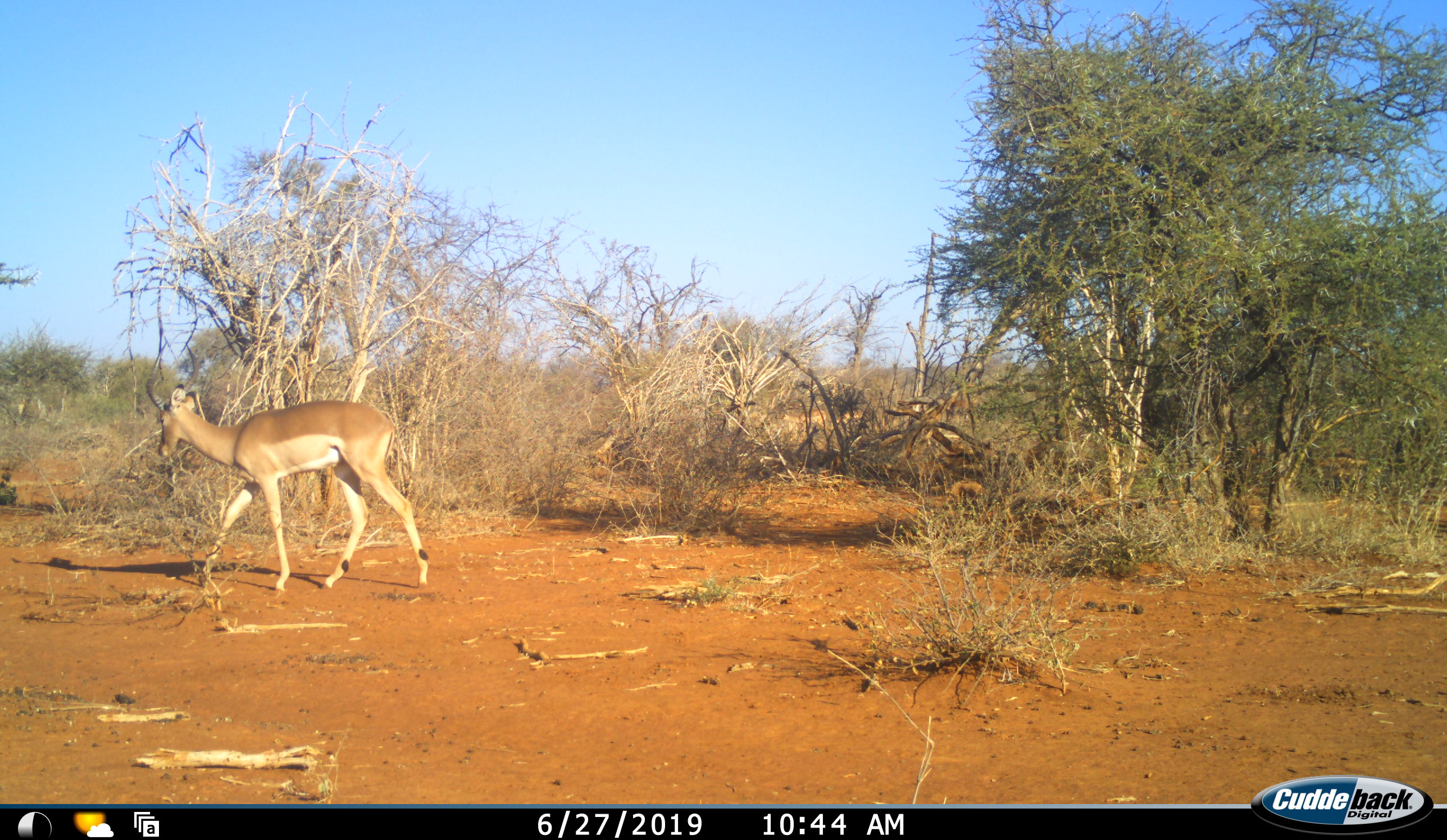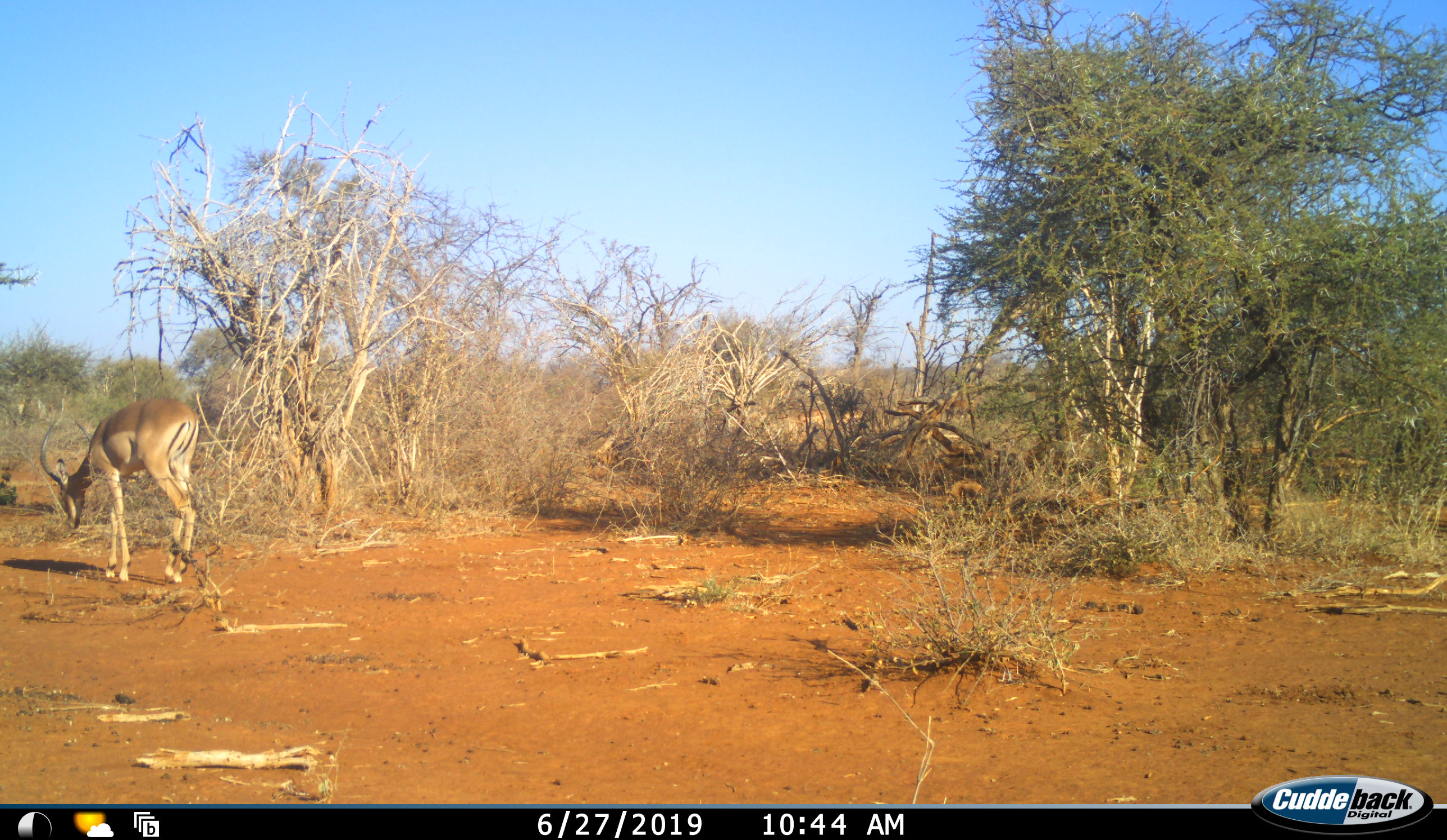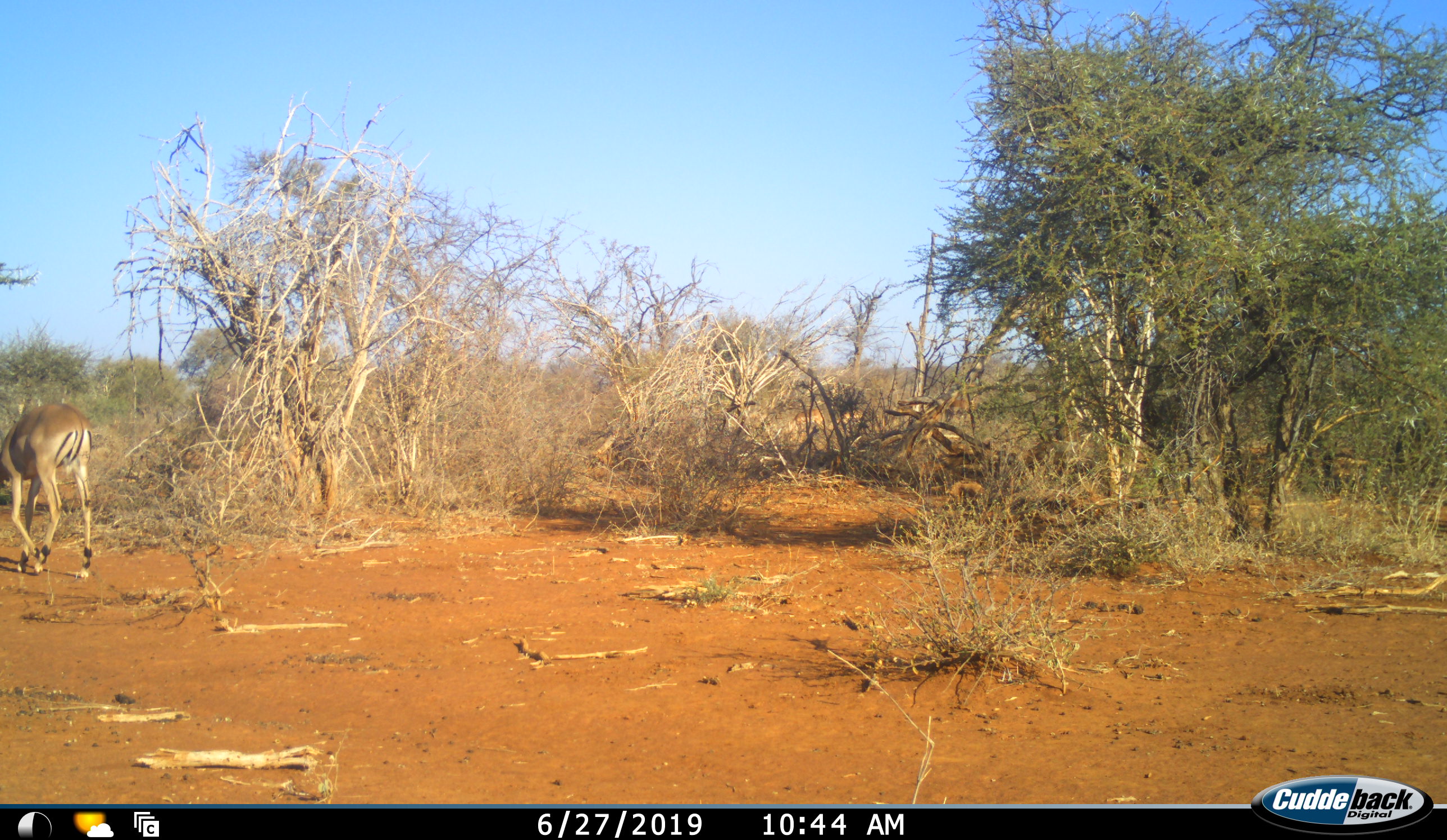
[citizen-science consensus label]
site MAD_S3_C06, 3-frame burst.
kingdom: Animalia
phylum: Chordata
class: Mammalia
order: Artiodactyla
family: Bovidae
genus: Aepyceros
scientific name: Aepyceros melampus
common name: impala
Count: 1.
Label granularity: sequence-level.